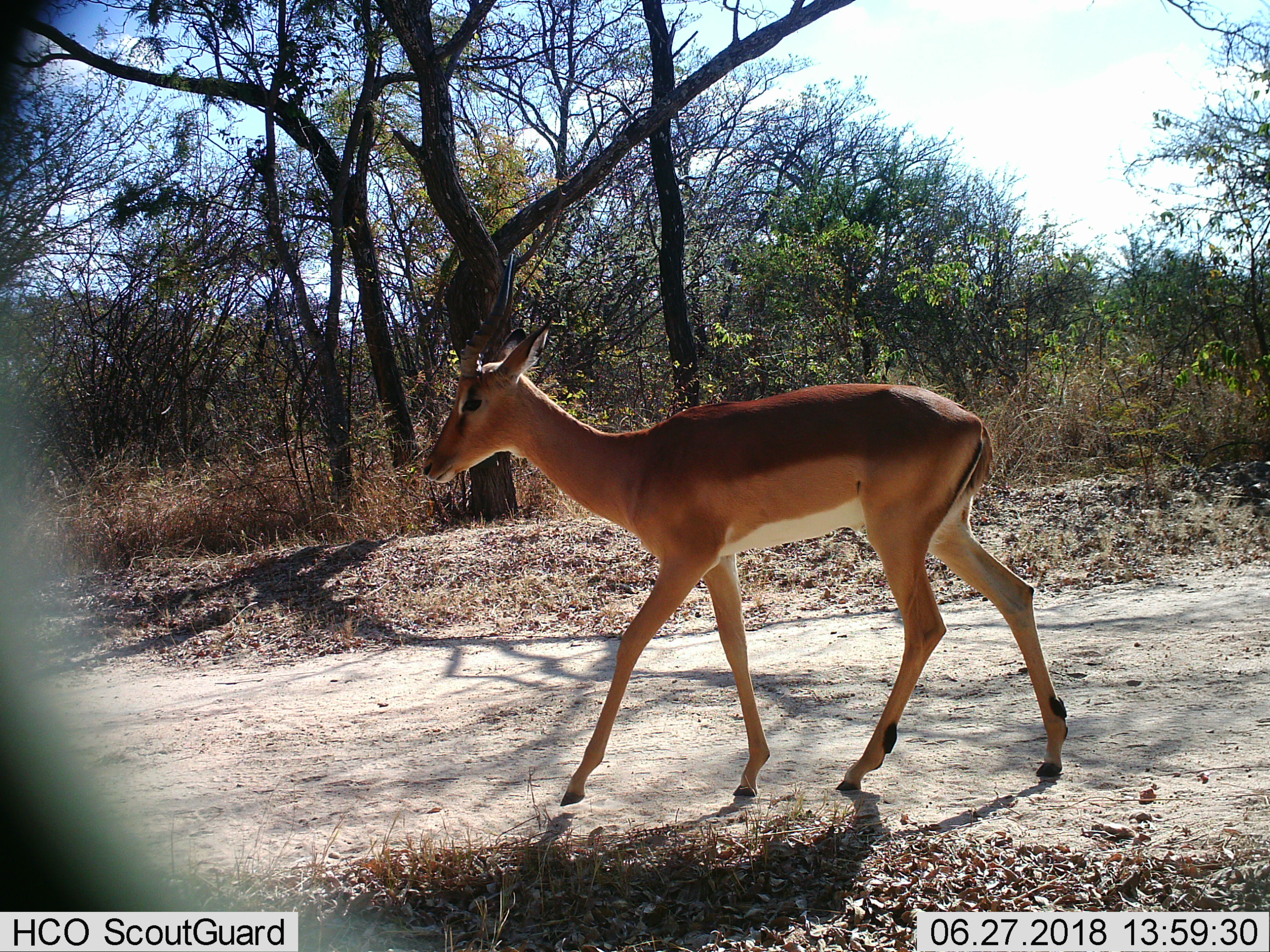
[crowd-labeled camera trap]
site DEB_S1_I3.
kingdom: Animalia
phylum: Chordata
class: Mammalia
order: Artiodactyla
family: Bovidae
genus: Aepyceros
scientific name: Aepyceros melampus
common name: impala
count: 1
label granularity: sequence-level